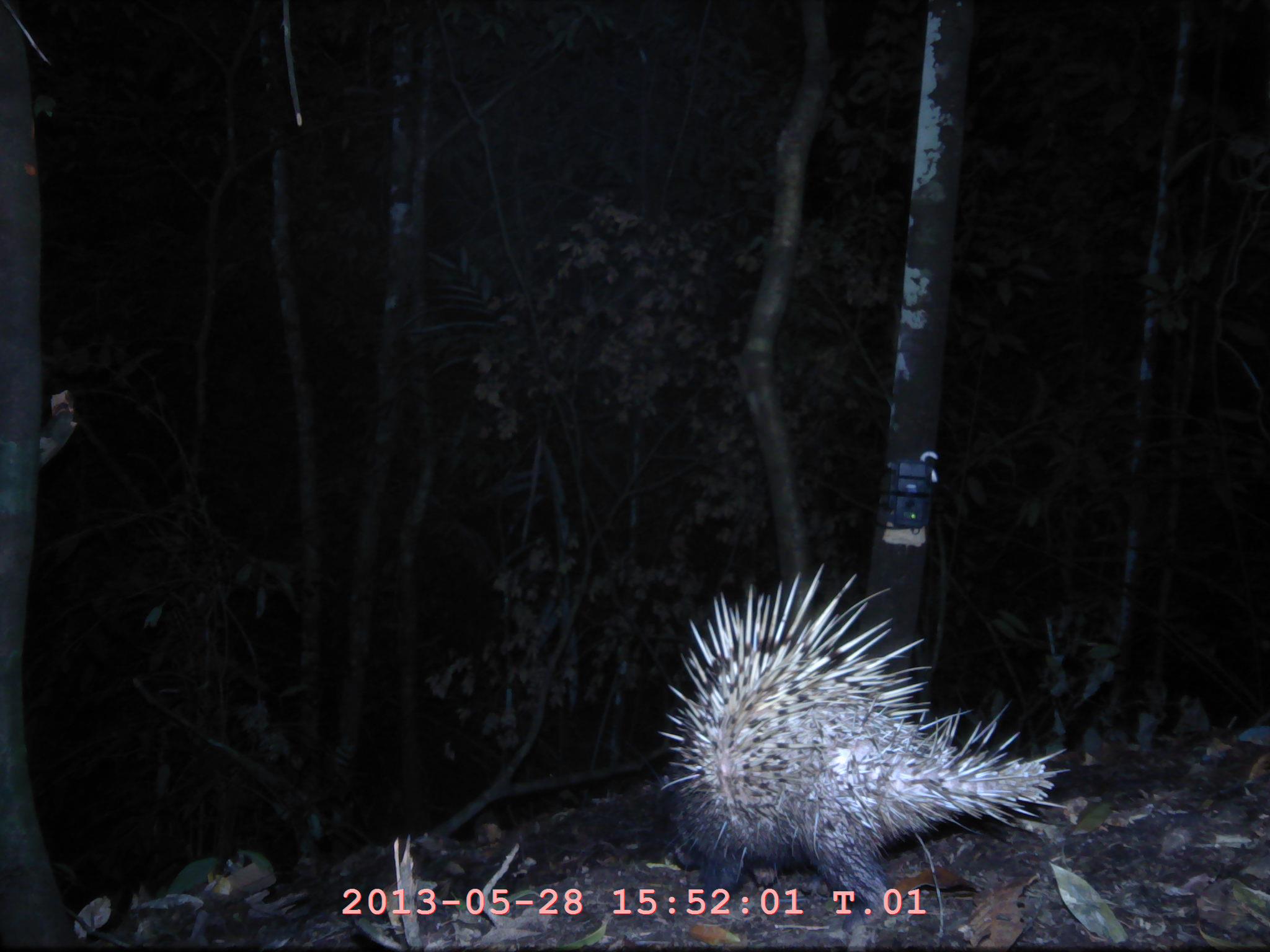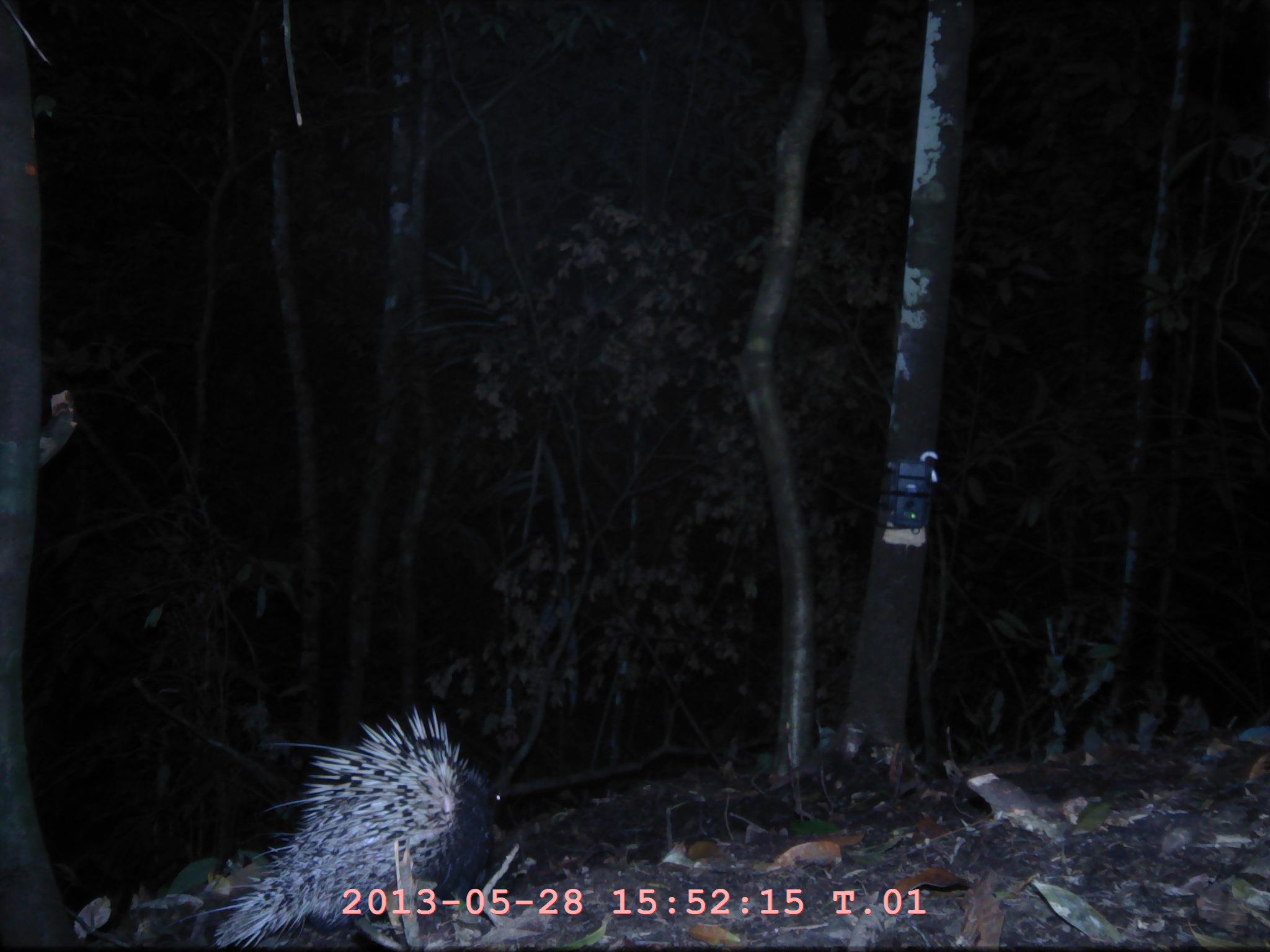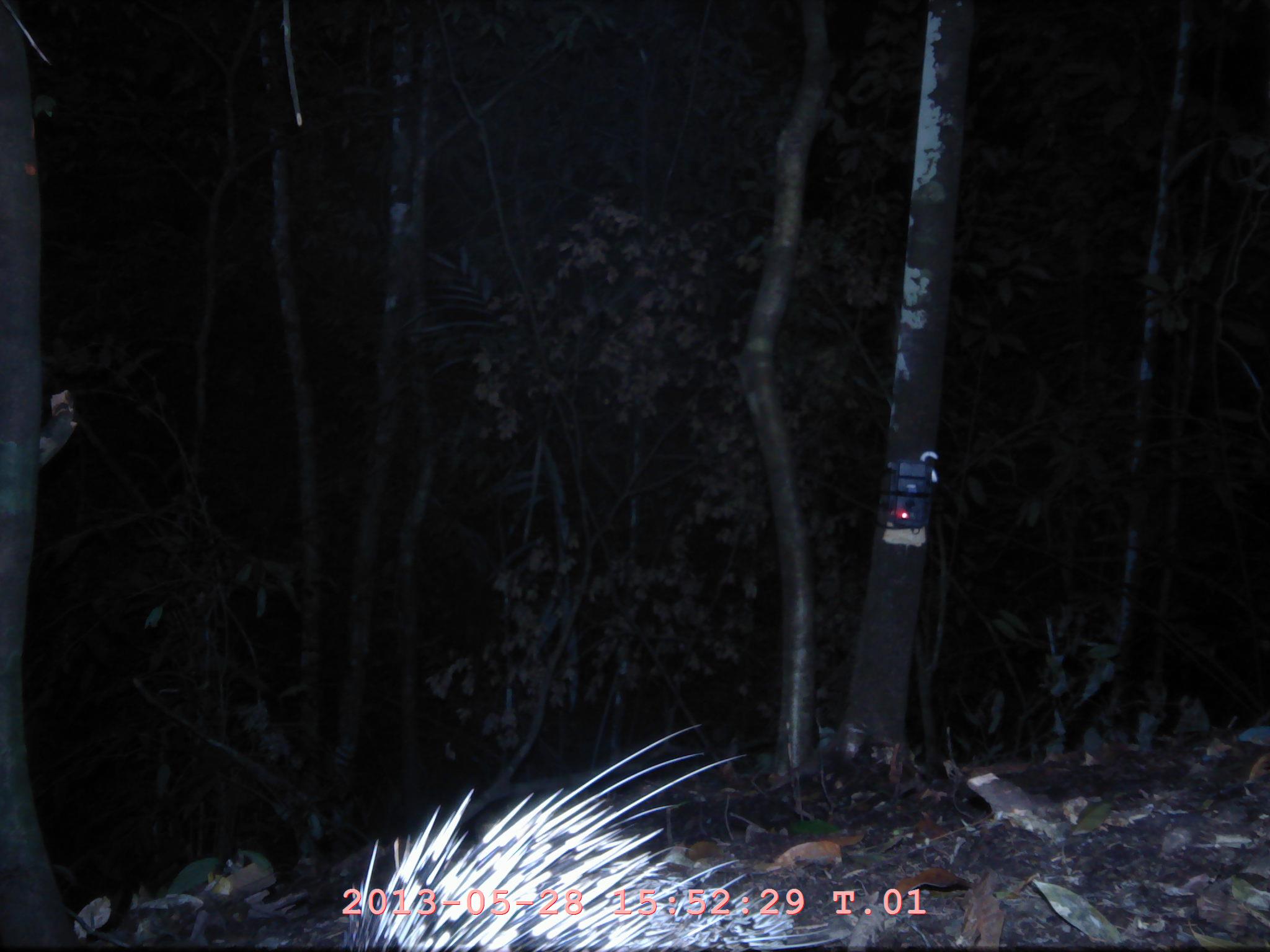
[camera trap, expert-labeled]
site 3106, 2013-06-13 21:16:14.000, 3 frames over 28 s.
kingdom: Animalia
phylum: Chordata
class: Mammalia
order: Rodentia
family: Hystricidae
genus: Hystrix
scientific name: Hystrix brachyura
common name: east asian porcupine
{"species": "Hystrix brachyura (east asian porcupine)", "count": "1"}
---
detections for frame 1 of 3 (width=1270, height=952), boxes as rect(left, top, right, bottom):
hystrix brachyura: rect(648, 565, 1069, 942)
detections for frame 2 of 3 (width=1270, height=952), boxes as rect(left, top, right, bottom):
hystrix brachyura: rect(165, 701, 510, 949)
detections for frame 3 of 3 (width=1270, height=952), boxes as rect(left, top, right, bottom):
hystrix brachyura: rect(329, 728, 854, 952)